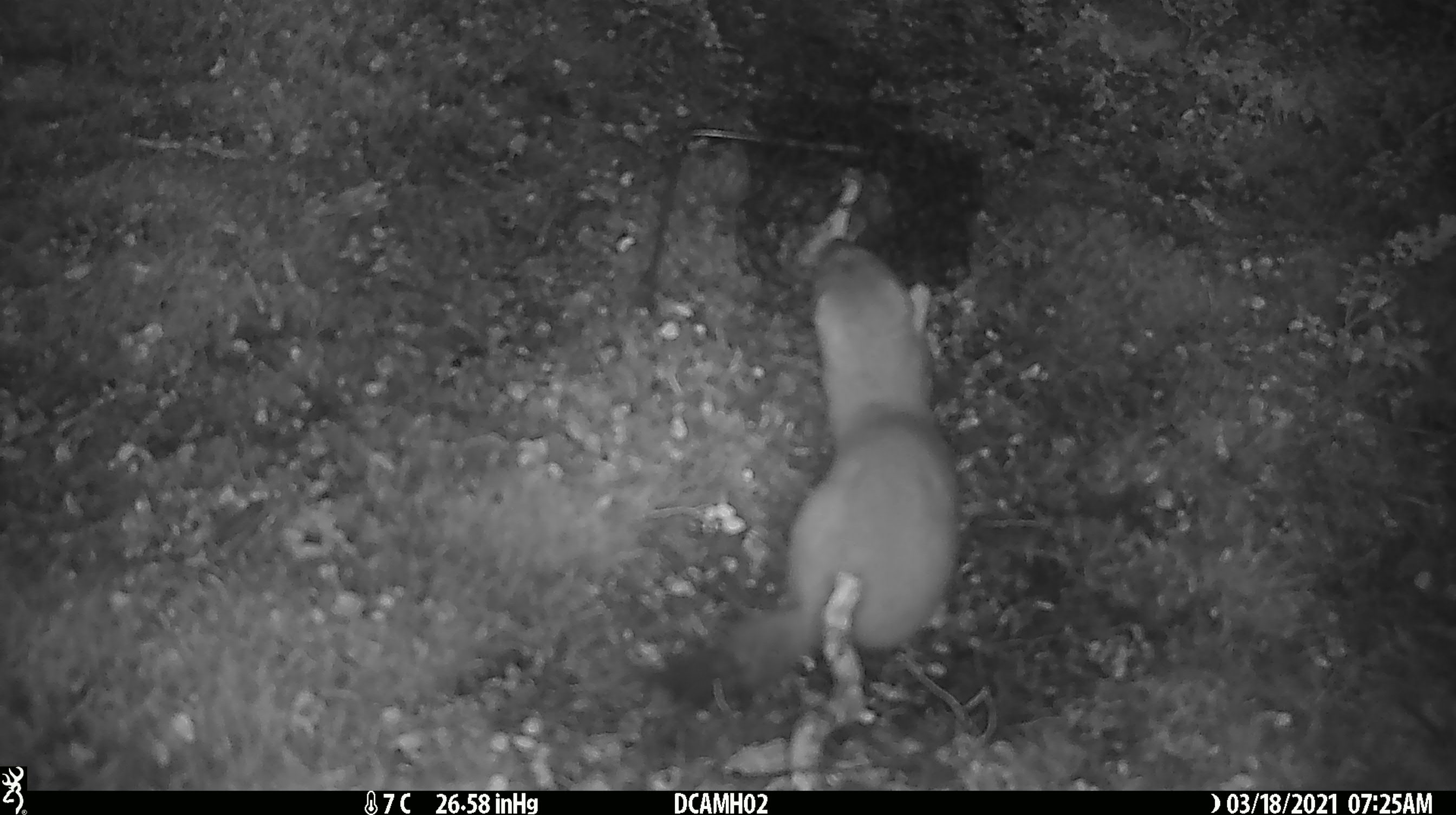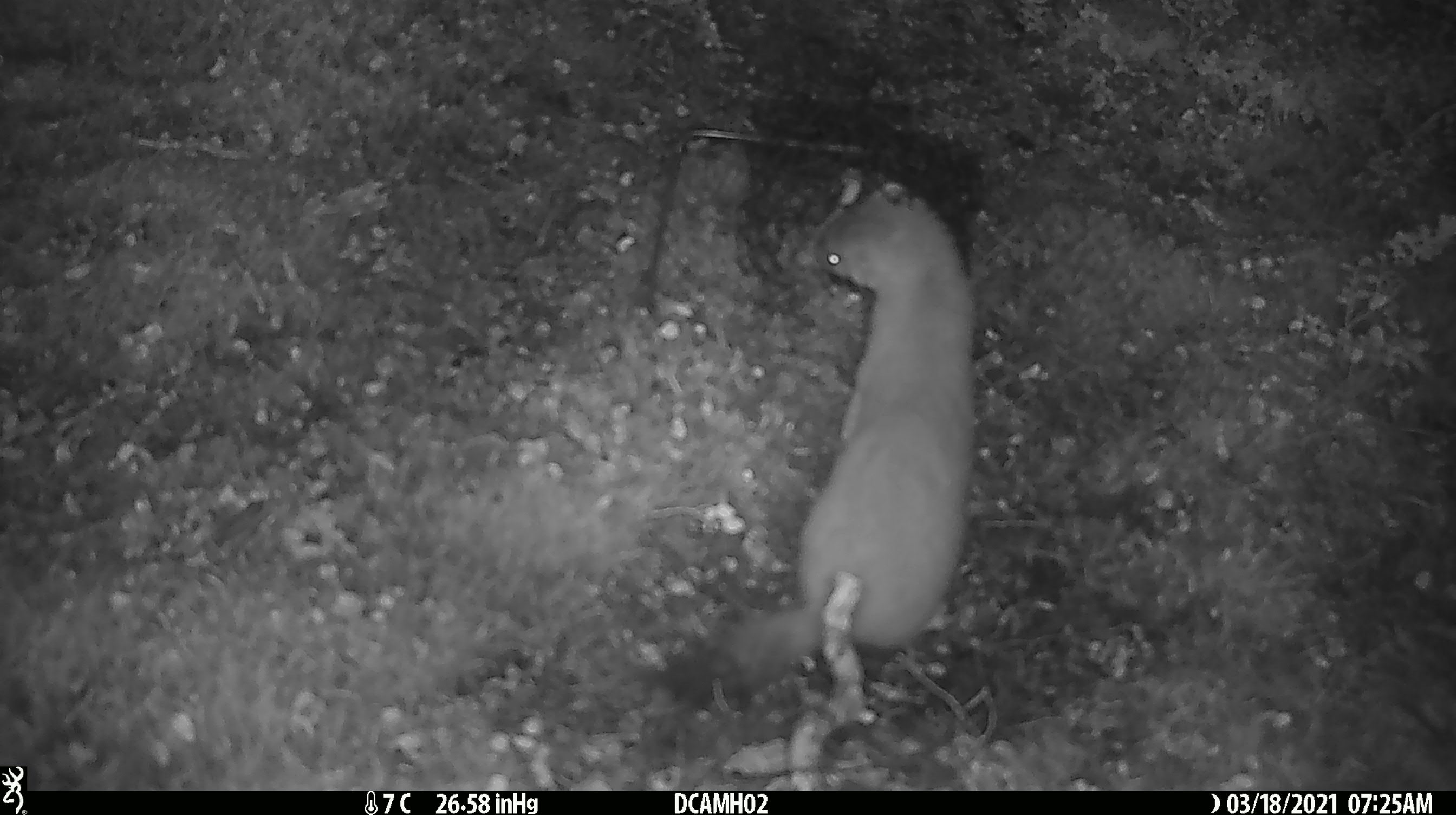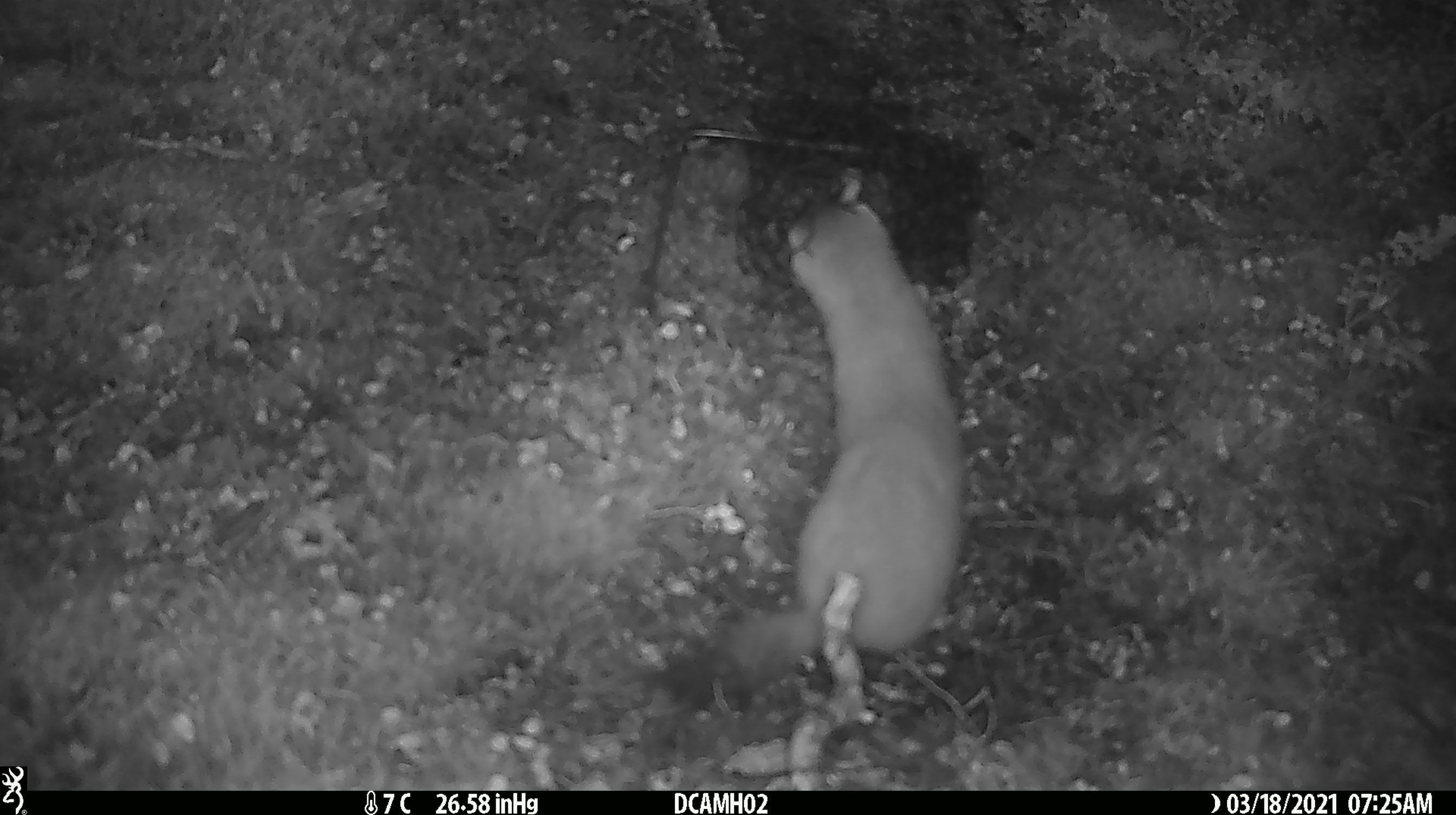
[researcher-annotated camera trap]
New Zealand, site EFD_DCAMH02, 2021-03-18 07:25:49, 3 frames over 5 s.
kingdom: Animalia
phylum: Chordata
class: Mammalia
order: Carnivora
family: Mustelidae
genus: Mustela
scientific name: Mustela erminea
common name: stoat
Stoat (Mustela erminea).